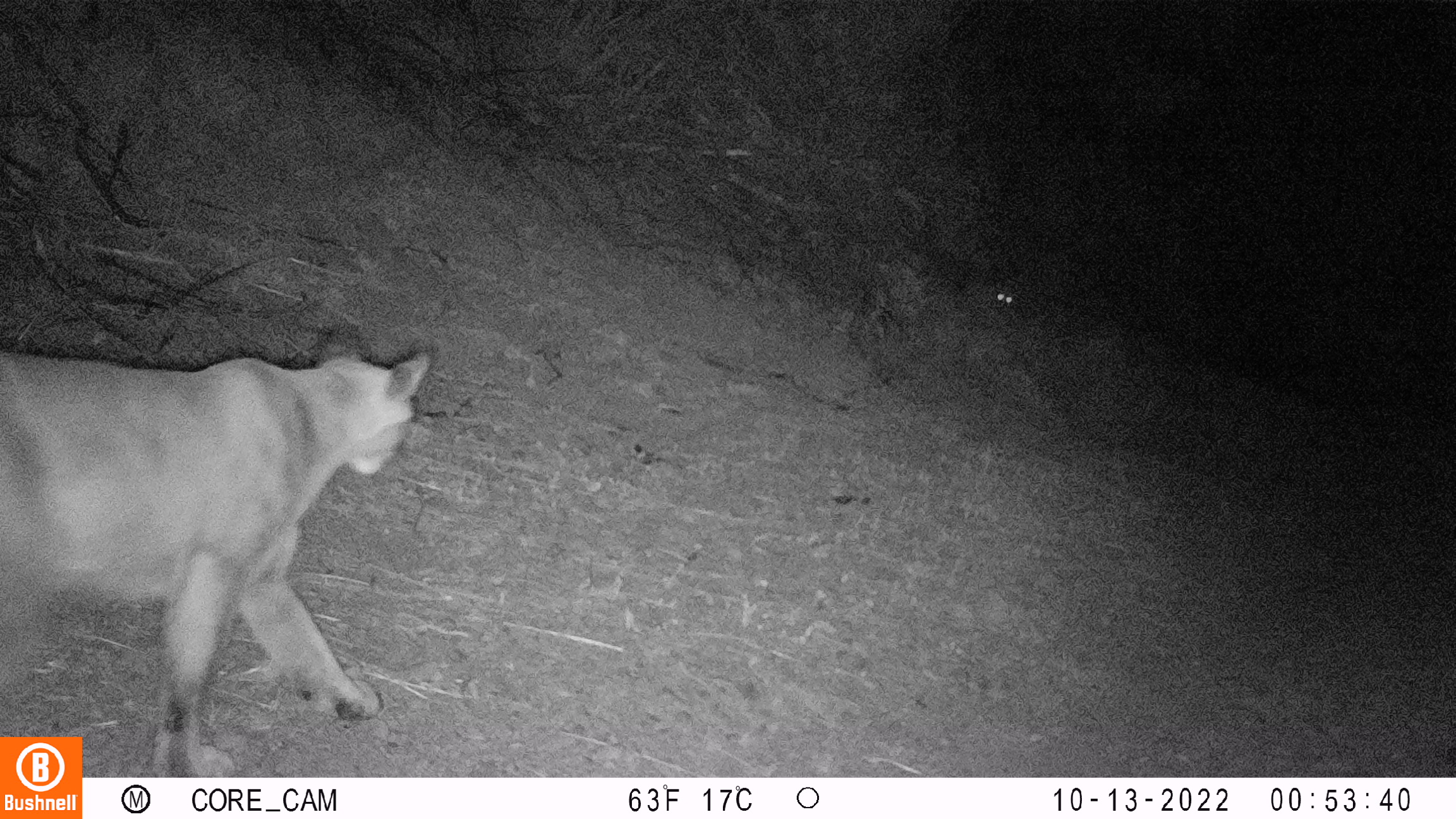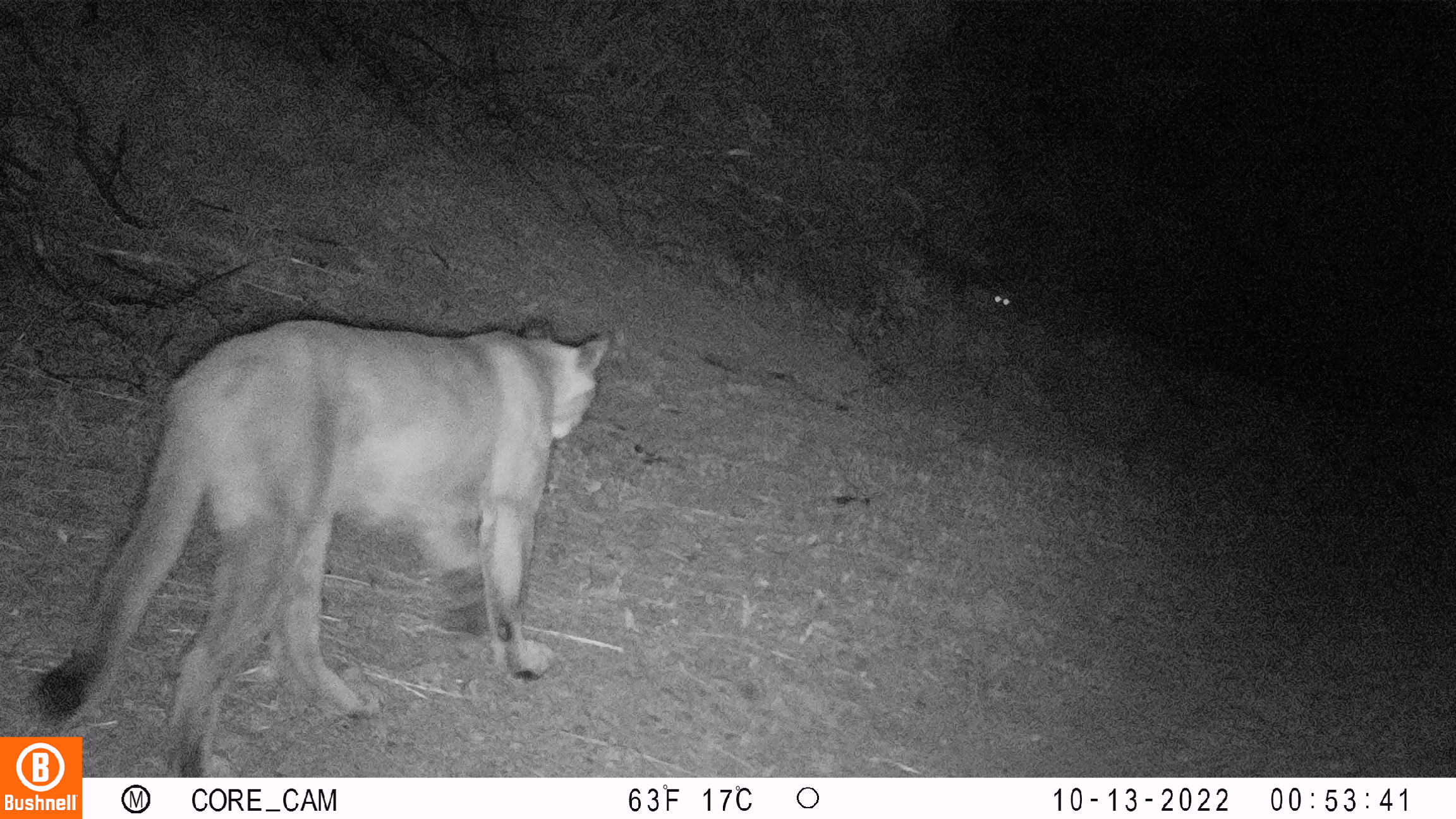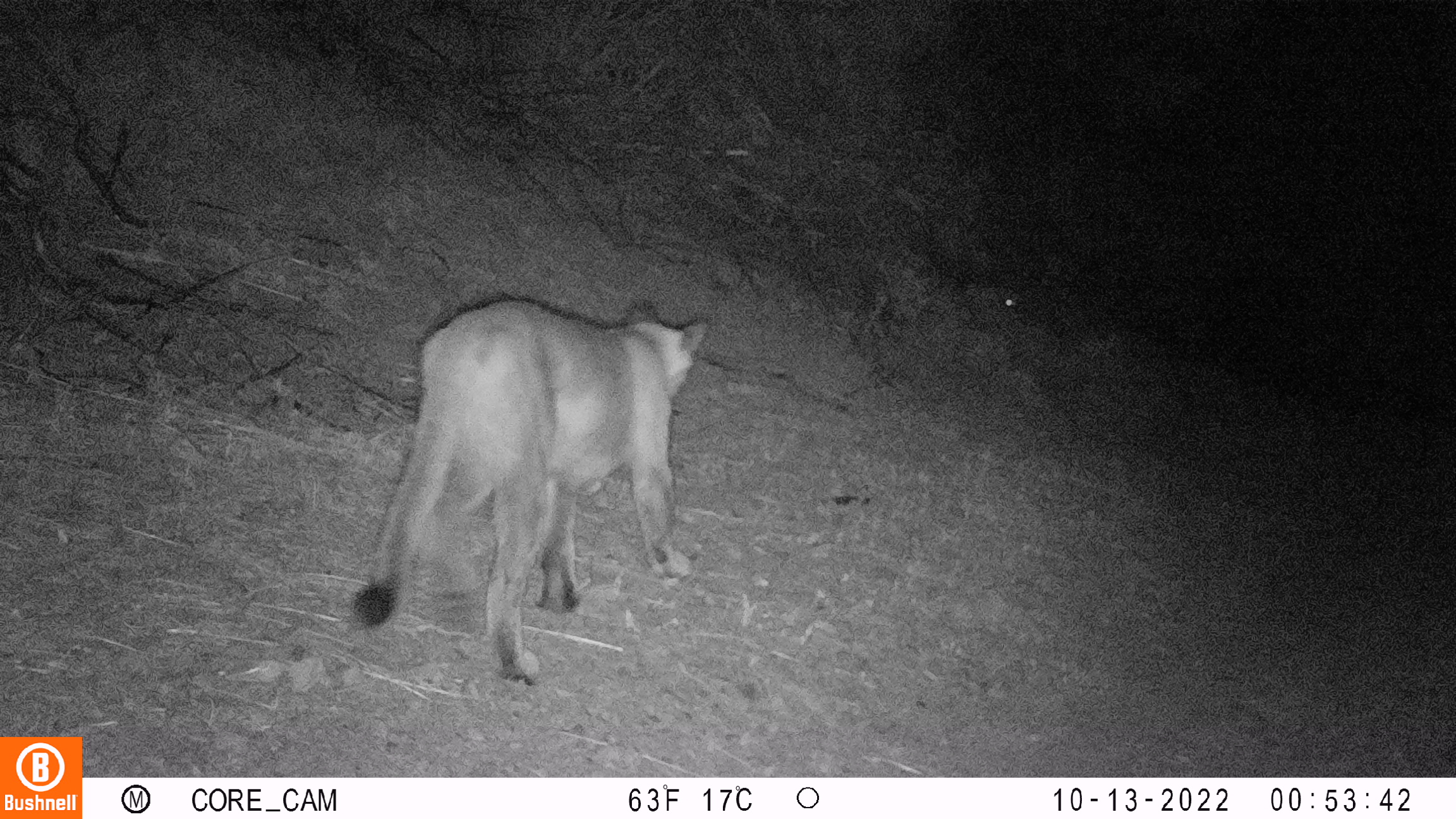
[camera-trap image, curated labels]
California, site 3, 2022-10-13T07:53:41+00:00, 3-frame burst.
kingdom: Animalia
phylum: Chordata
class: Mammalia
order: Carnivora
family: Felidae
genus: Puma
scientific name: Puma concolor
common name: puma